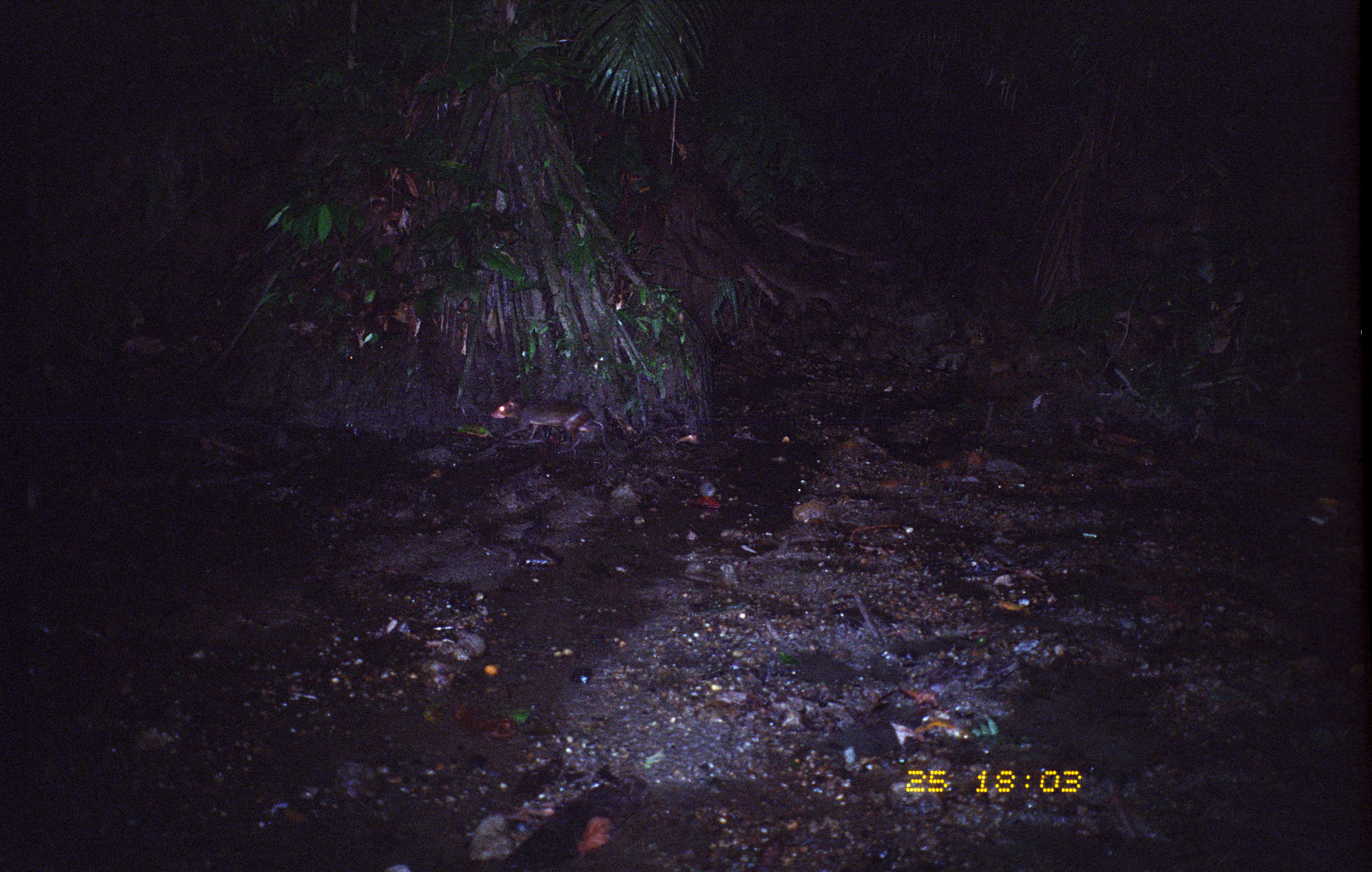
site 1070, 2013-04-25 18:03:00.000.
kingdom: Animalia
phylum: Chordata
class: Mammalia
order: Rodentia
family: Dasyproctidae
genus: Myoprocta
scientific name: Myoprocta pratti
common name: green acouchi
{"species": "Myoprocta pratti (green acouchi)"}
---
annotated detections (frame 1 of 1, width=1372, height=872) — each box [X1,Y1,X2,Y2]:
myoprocta pratti: [490,397,607,448]